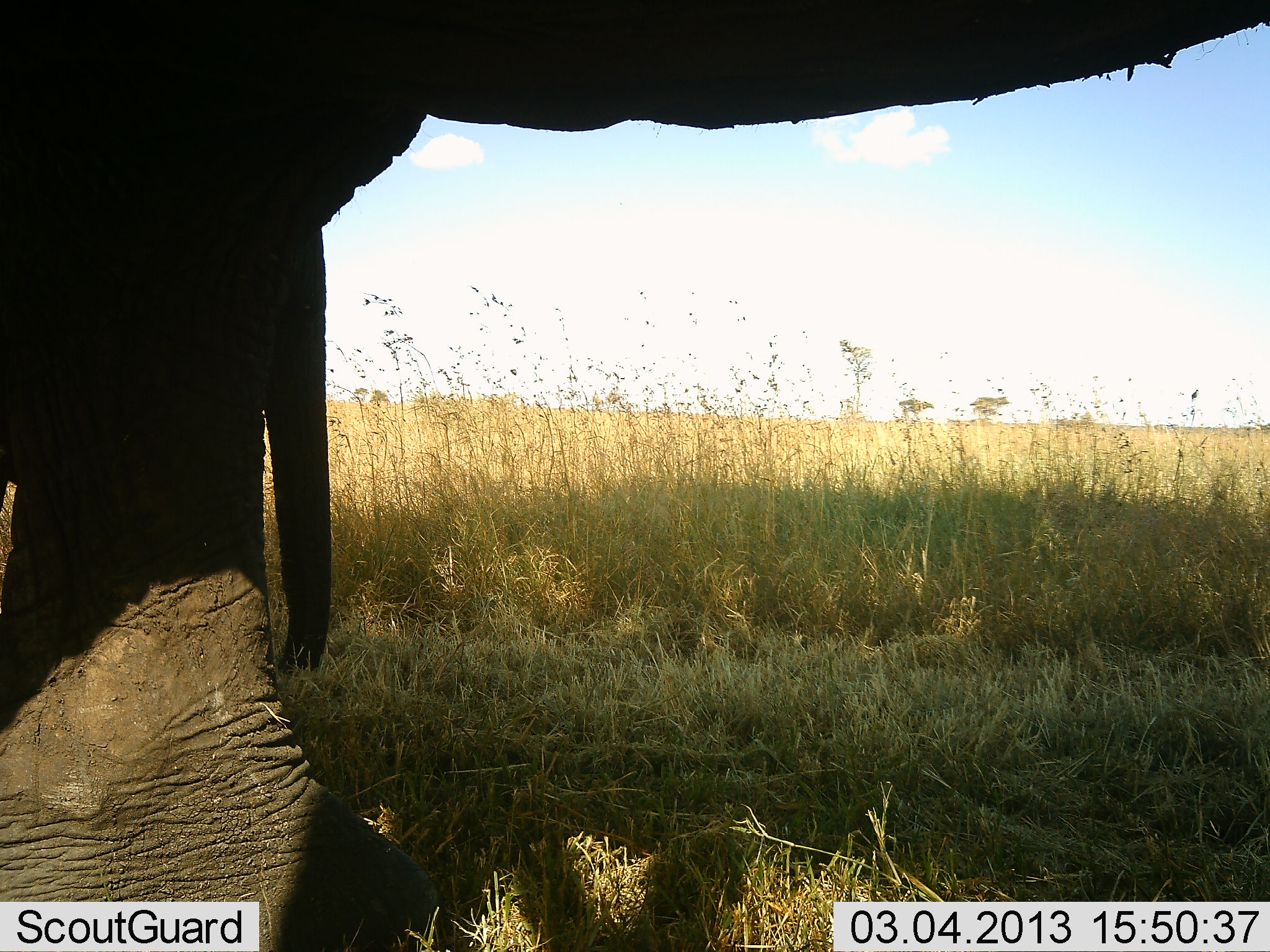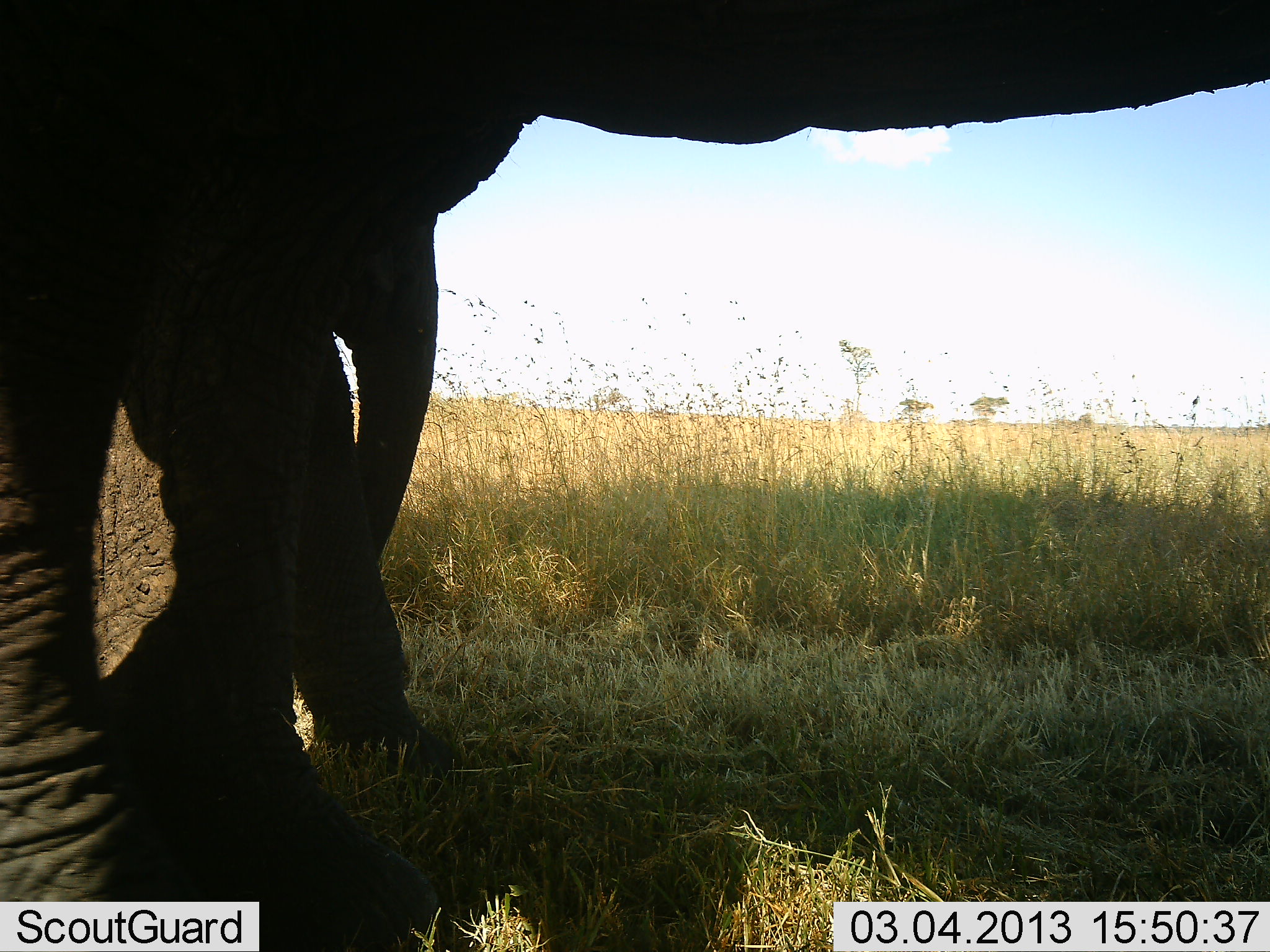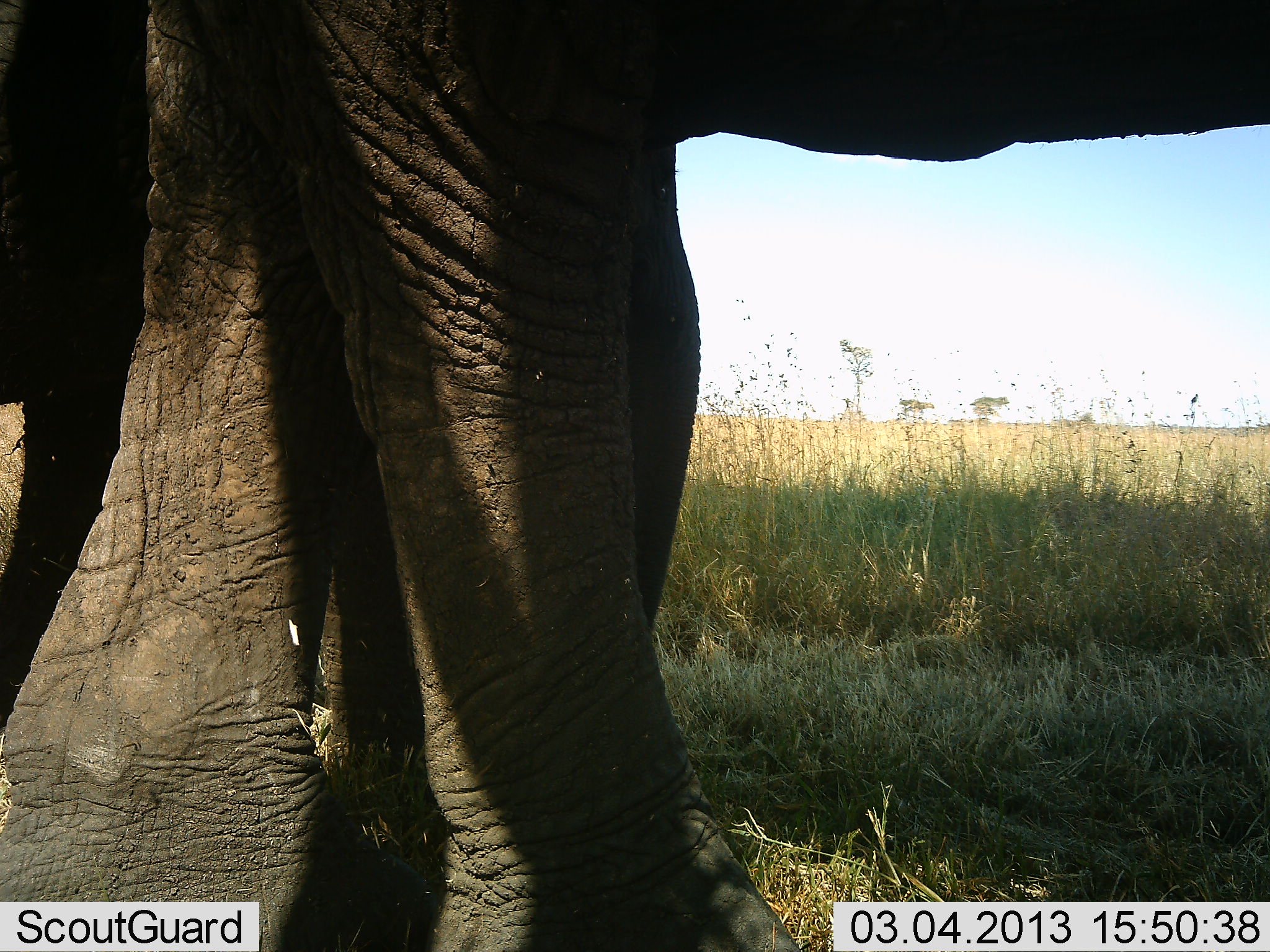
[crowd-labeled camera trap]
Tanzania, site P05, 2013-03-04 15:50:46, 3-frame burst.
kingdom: Animalia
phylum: Chordata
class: Mammalia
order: Proboscidea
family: Elephantidae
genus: Loxodonta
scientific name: Loxodonta africana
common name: african bush elephant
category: elephant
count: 2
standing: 16%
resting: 0%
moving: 80%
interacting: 4%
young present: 16%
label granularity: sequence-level